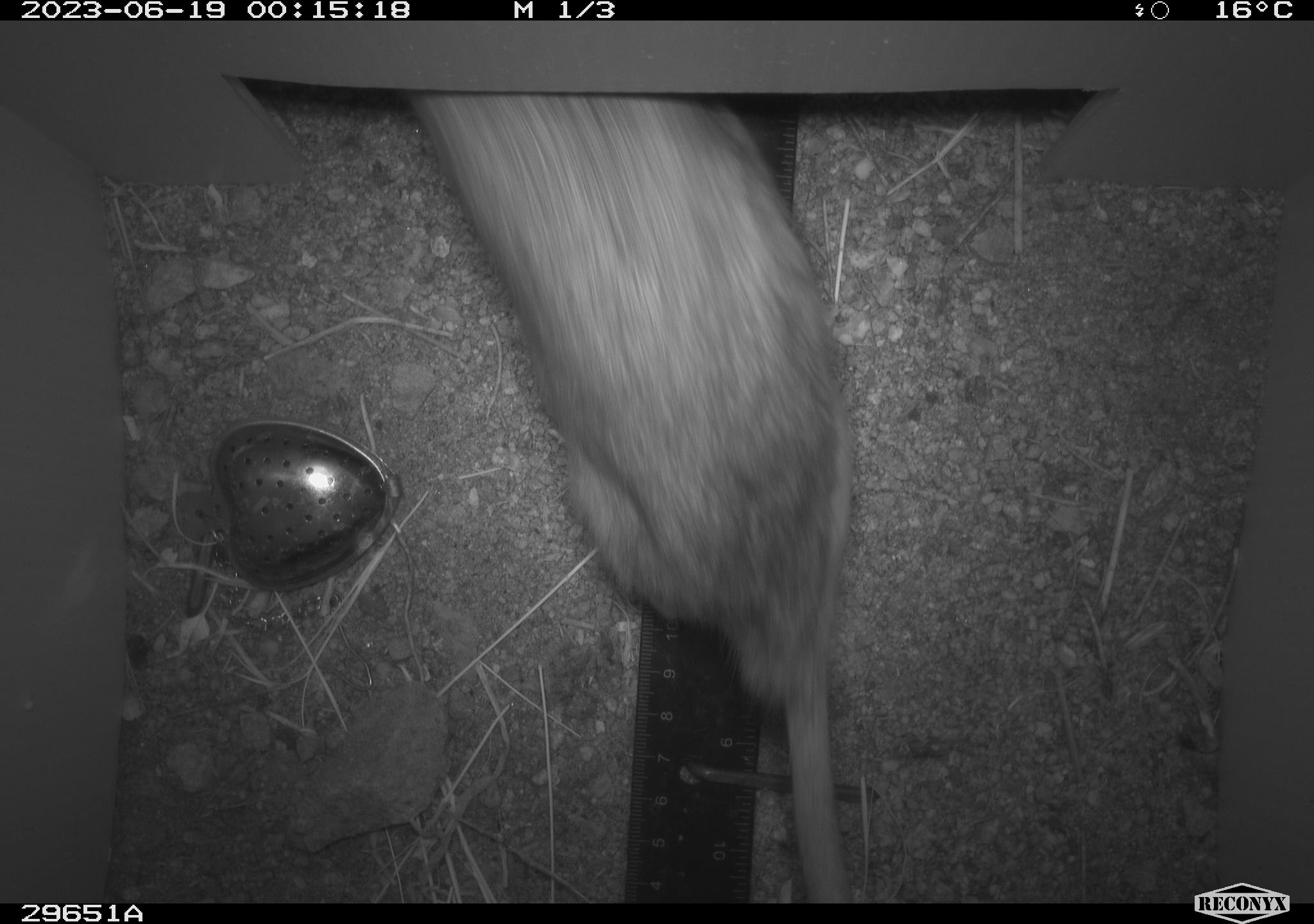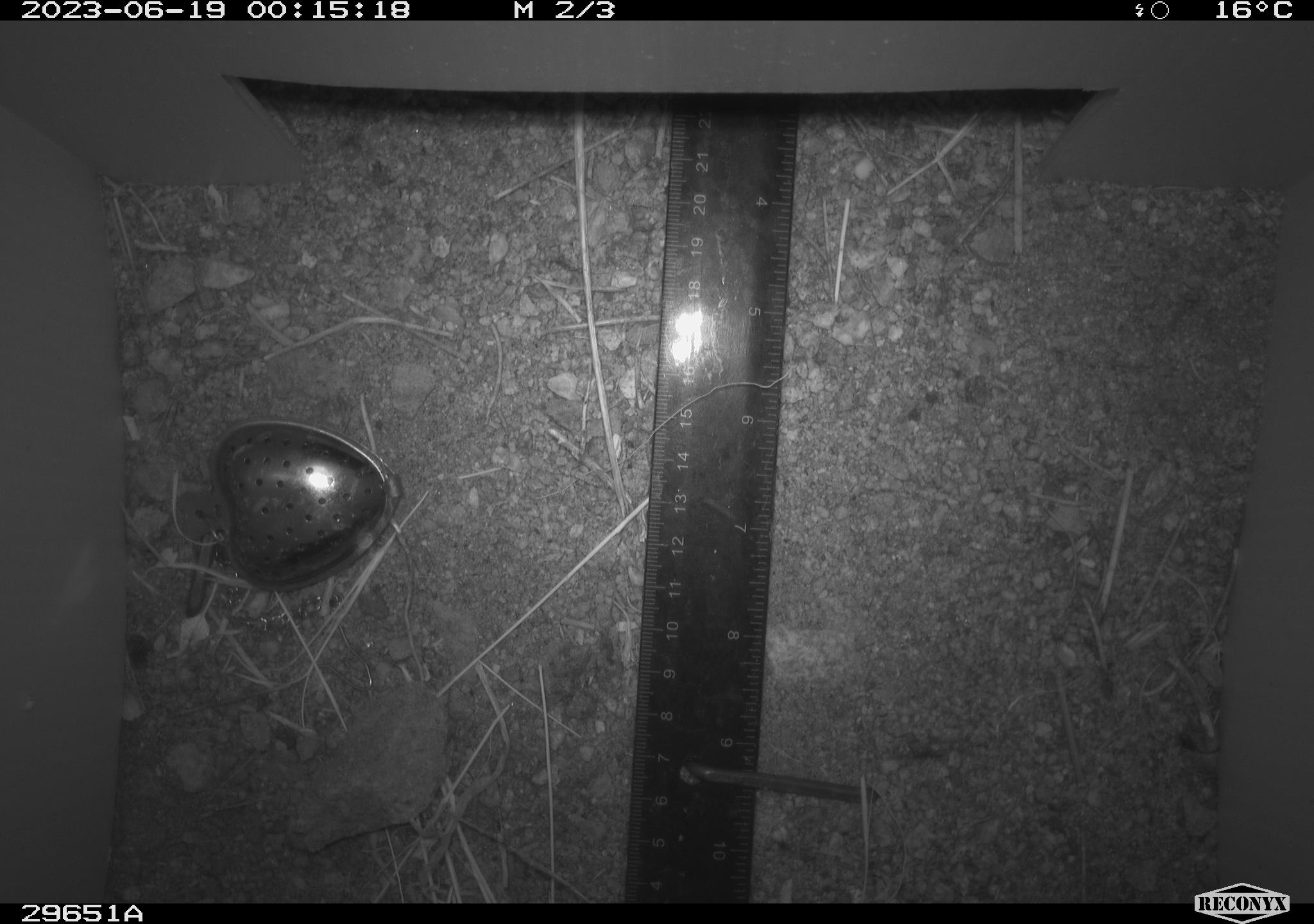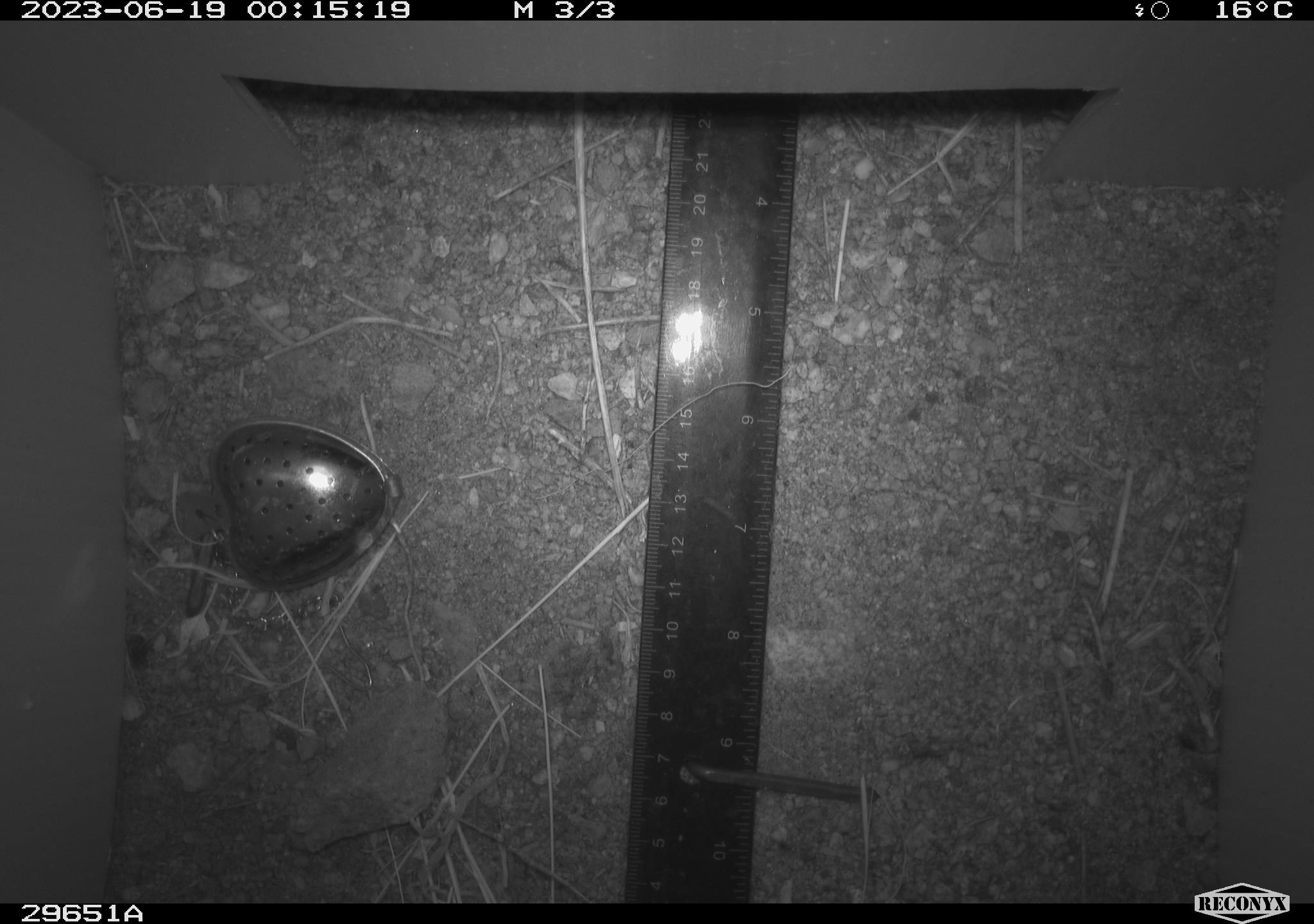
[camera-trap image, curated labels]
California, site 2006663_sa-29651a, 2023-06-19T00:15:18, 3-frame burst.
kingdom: Animalia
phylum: Chordata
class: Mammalia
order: Rodentia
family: Cricetidae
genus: Neotoma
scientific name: Neotoma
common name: pack rat or woodrat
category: neotoma species